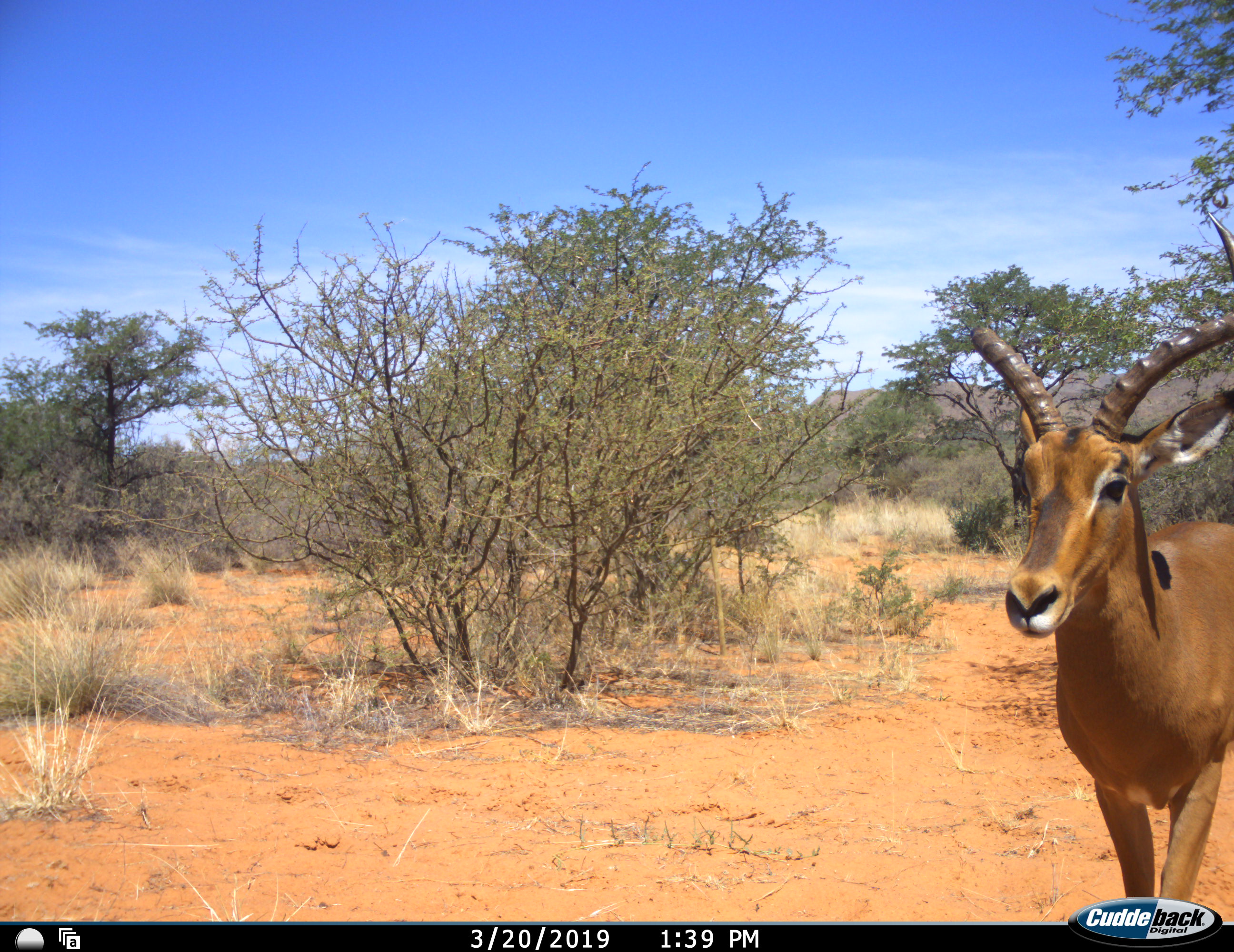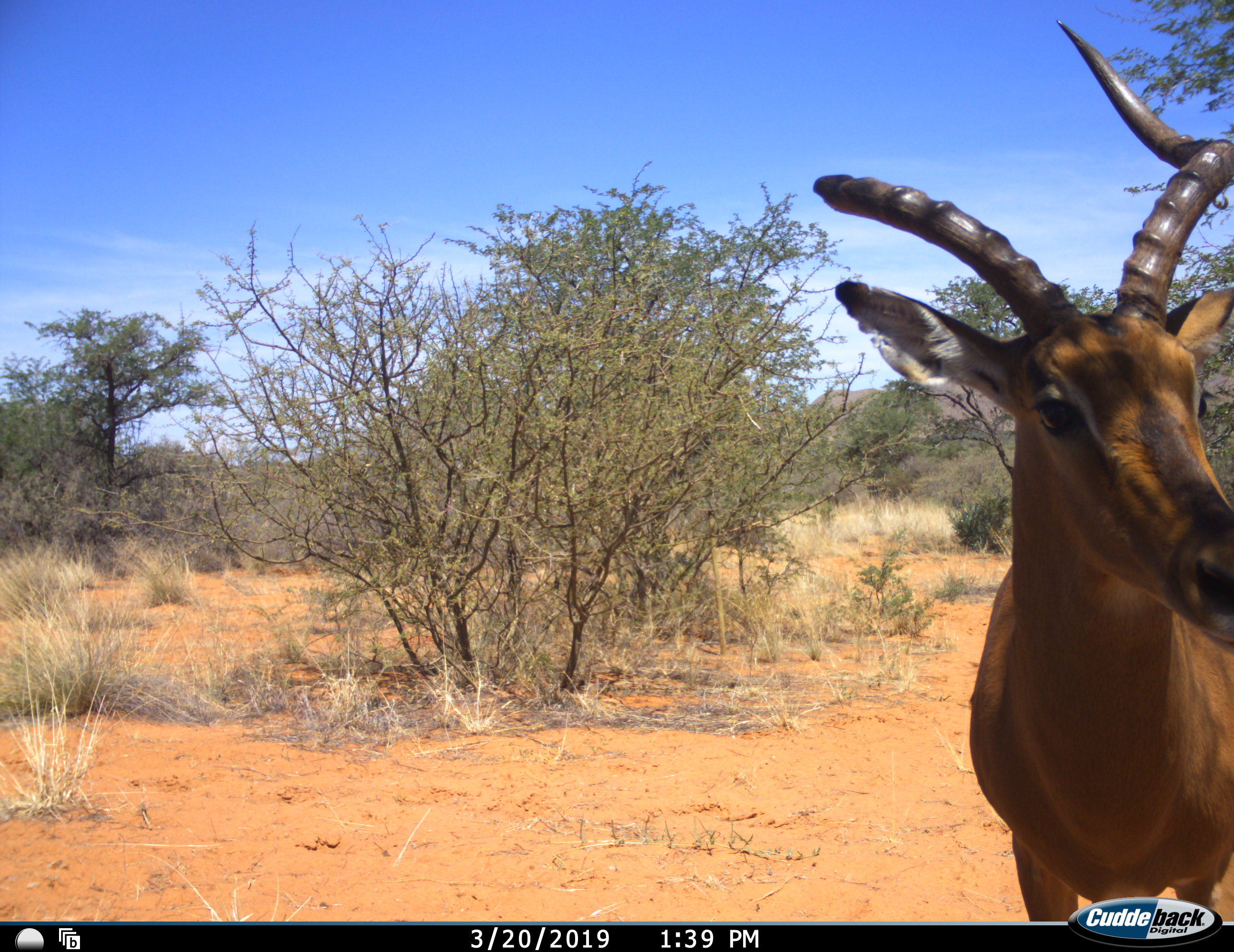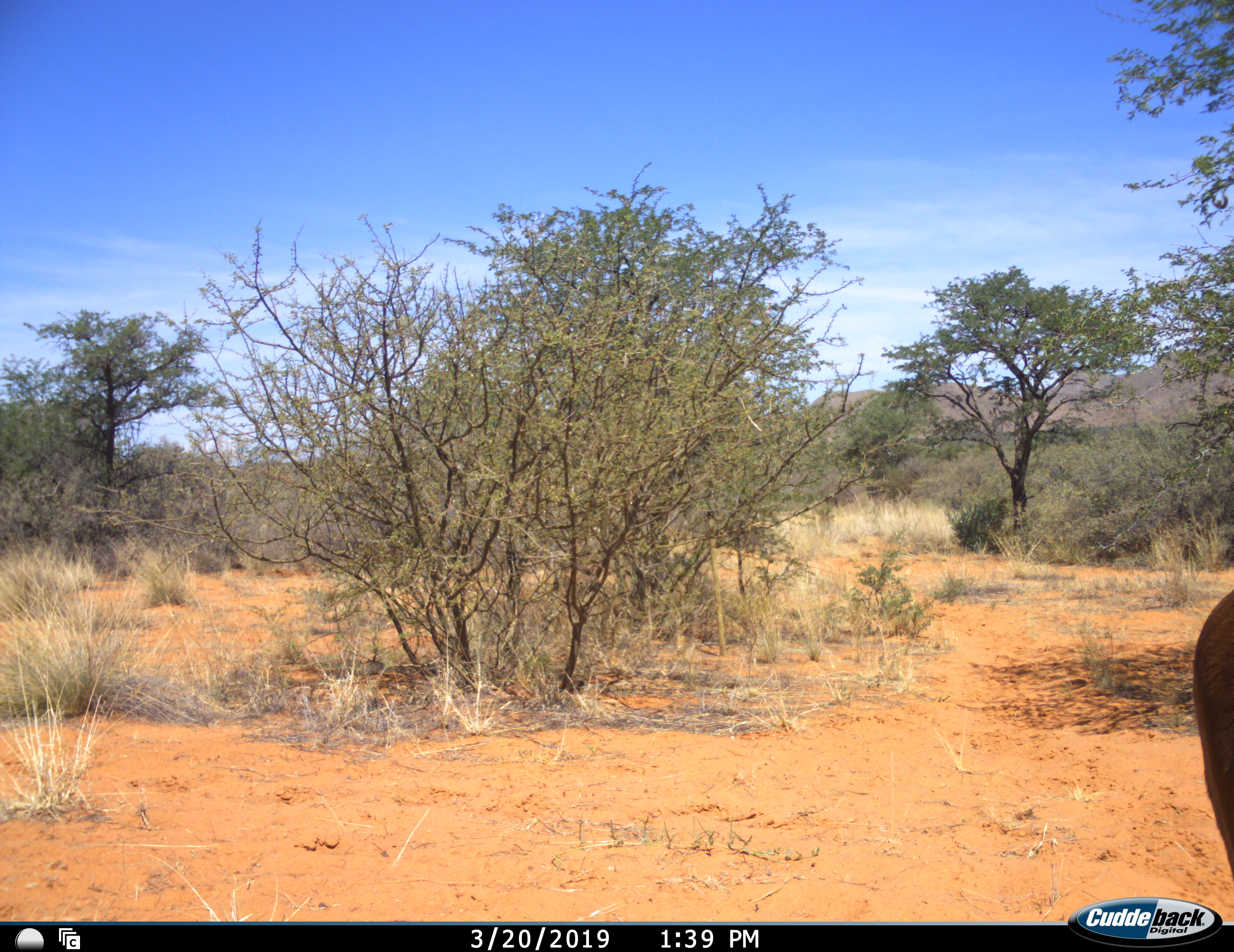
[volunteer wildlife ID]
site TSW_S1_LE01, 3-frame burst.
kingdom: Animalia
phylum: Chordata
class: Mammalia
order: Artiodactyla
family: Bovidae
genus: Aepyceros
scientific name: Aepyceros melampus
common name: impala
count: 1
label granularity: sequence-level